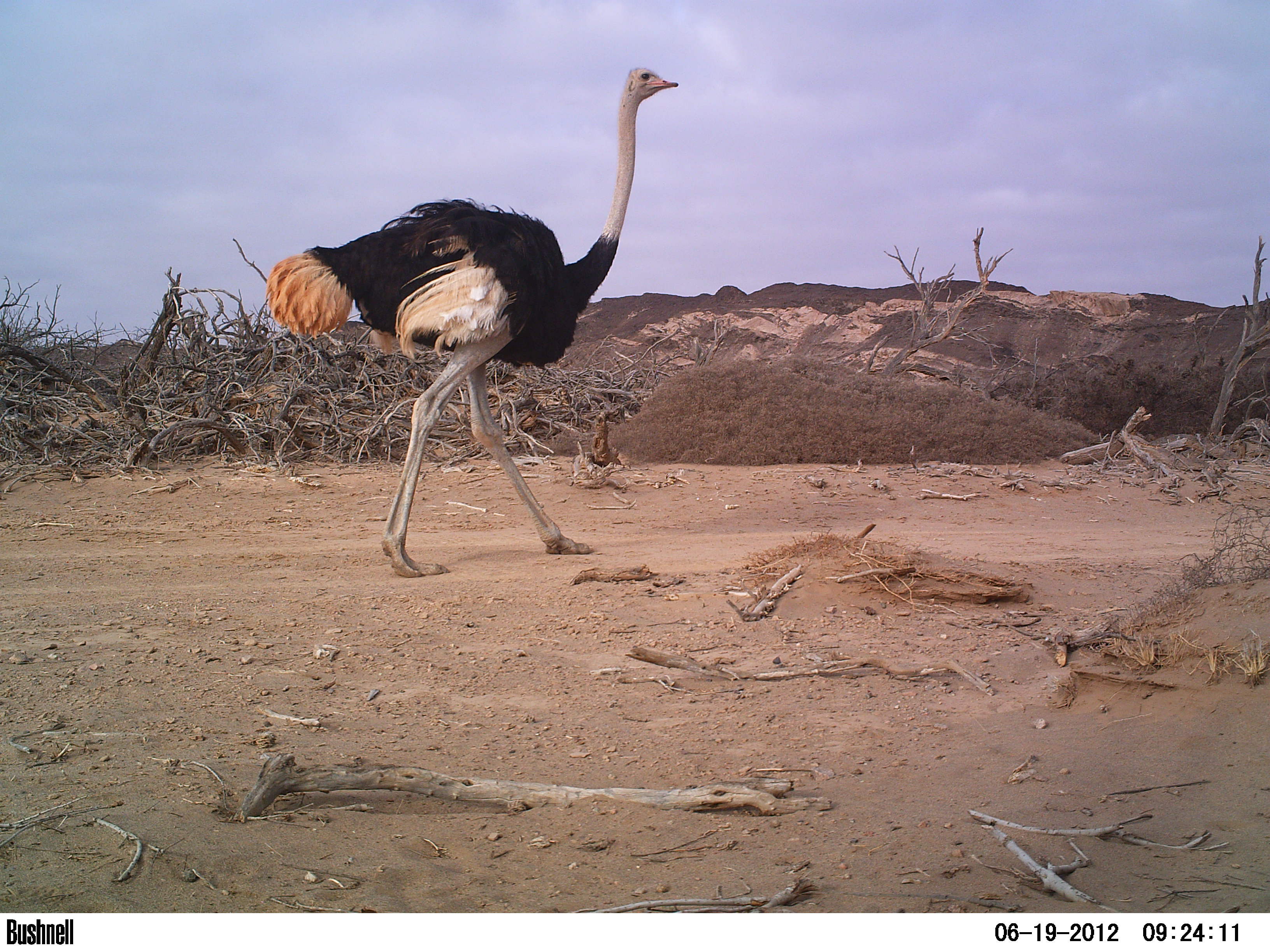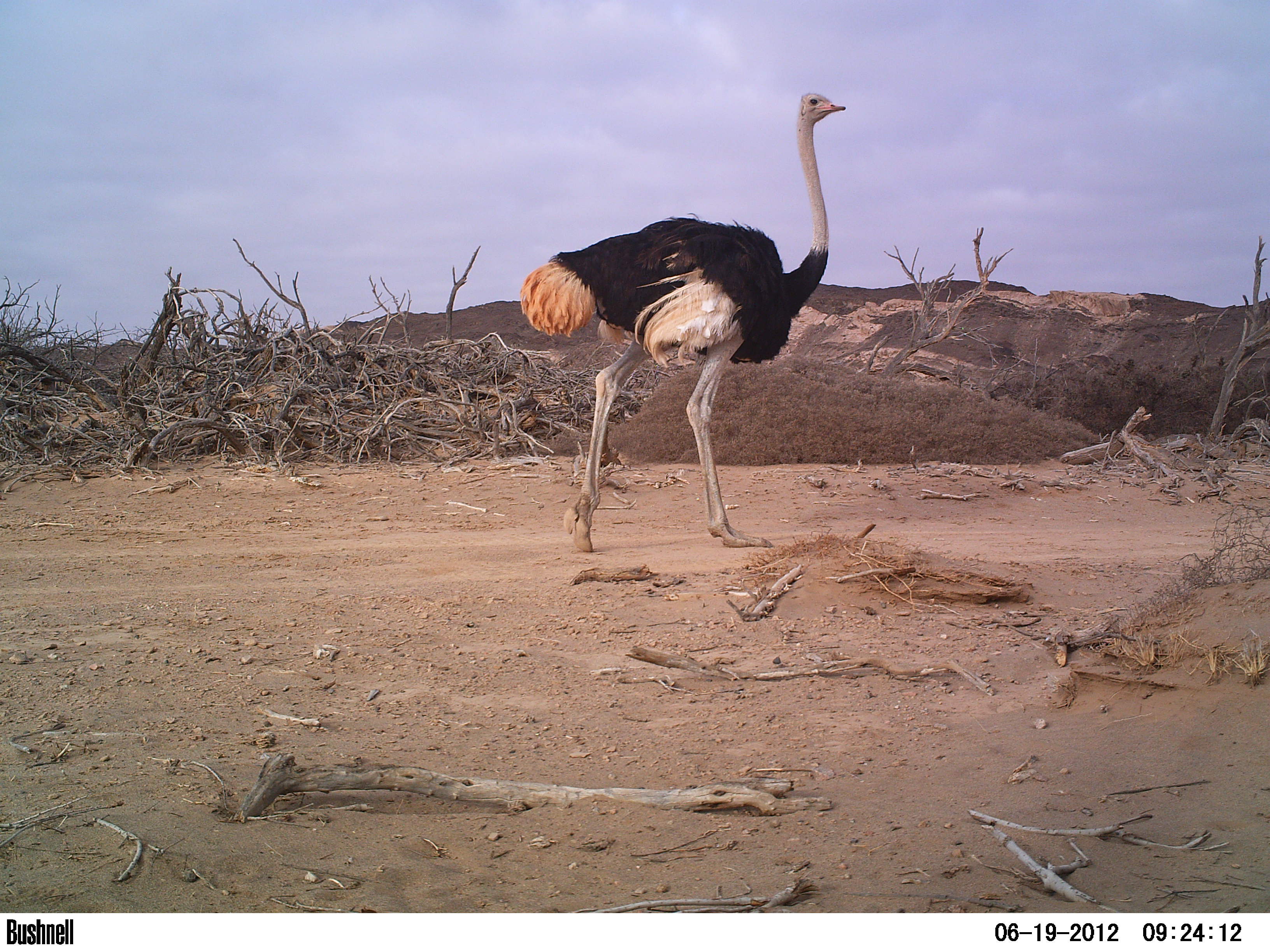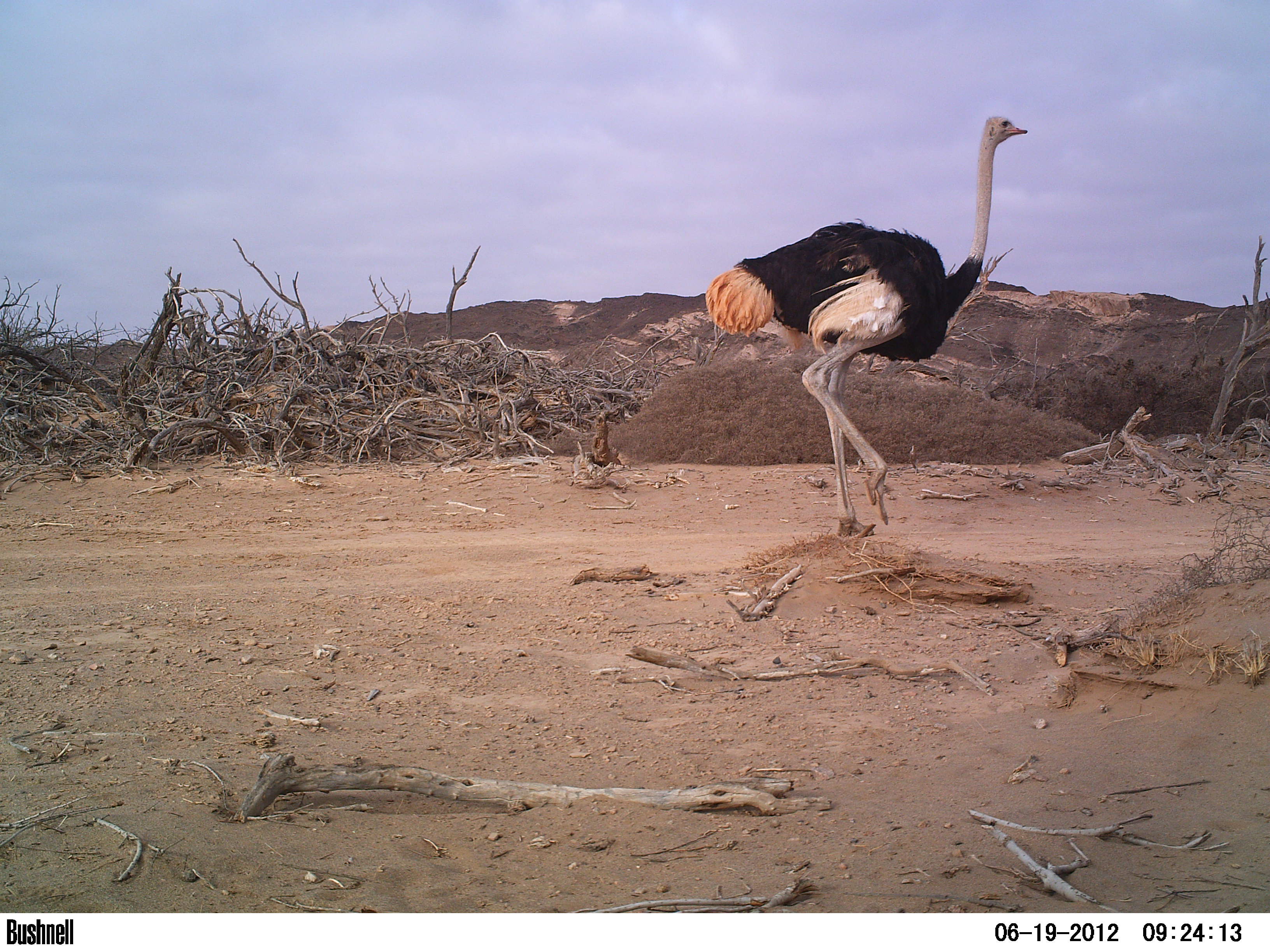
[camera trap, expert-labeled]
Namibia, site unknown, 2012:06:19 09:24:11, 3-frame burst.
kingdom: Animalia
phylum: Chordata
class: Aves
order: Struthioniformes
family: Struthionidae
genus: Struthio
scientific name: Struthio camelus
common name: common ostrich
Struthio camelus (common ostrich).